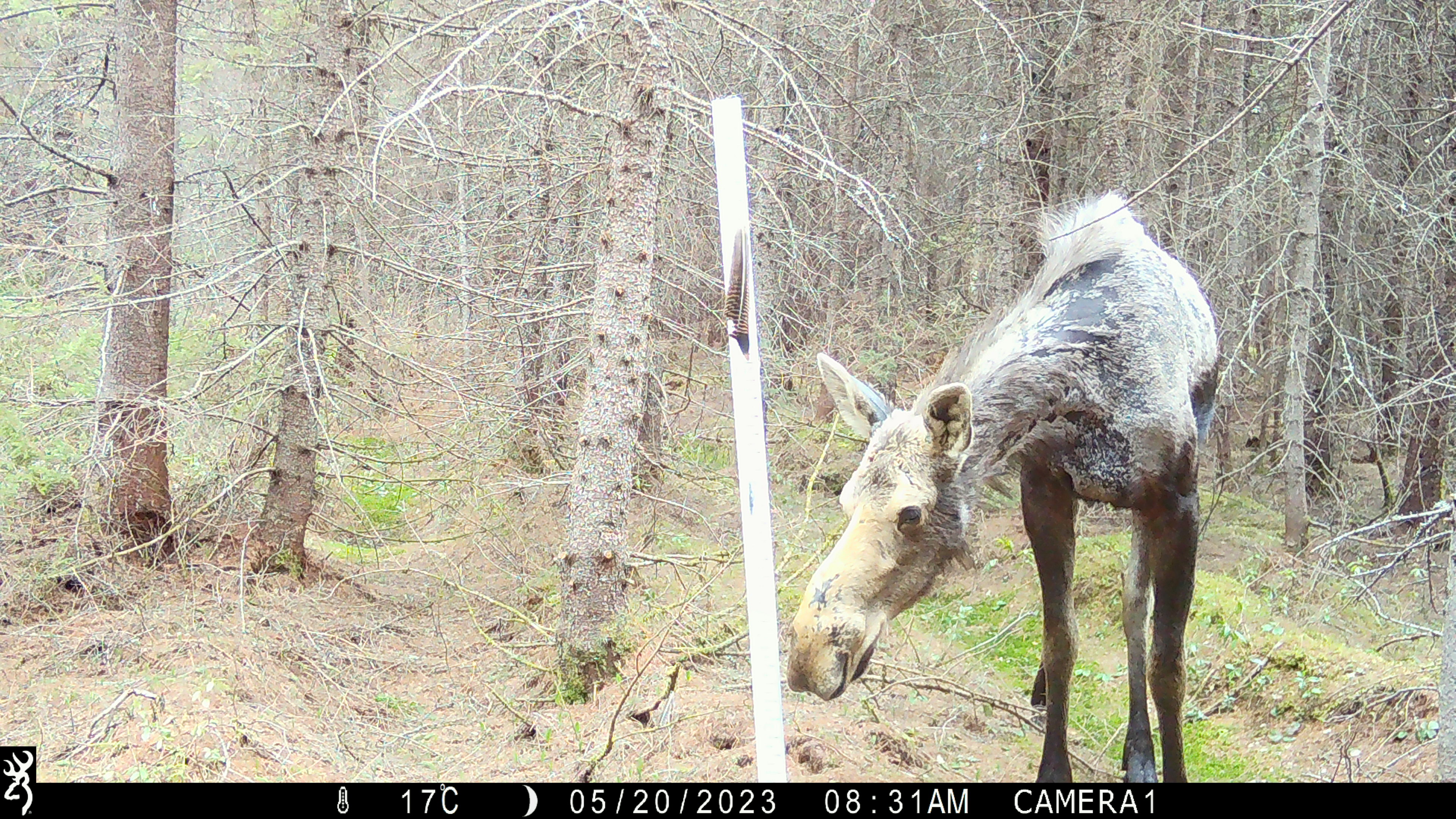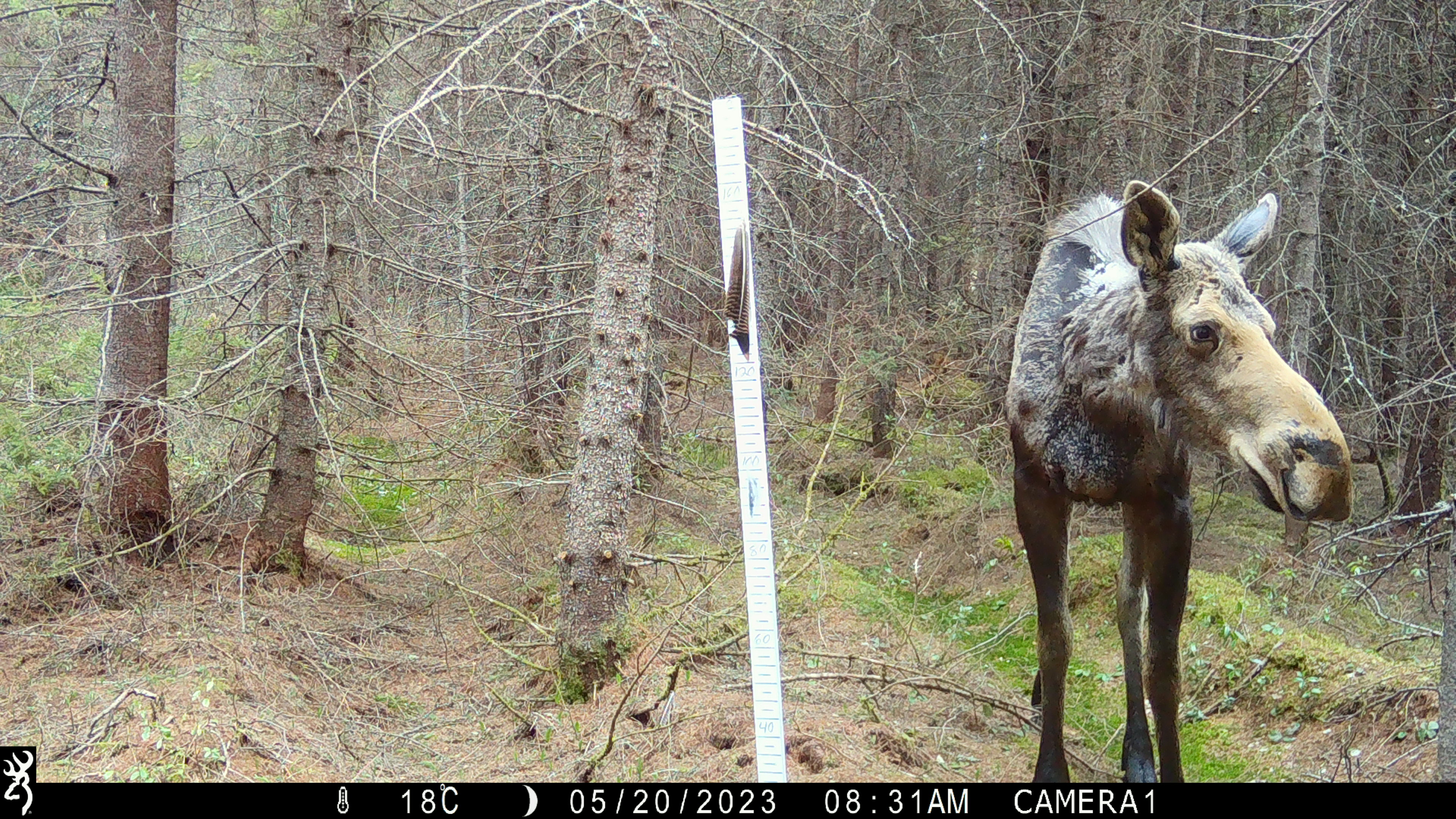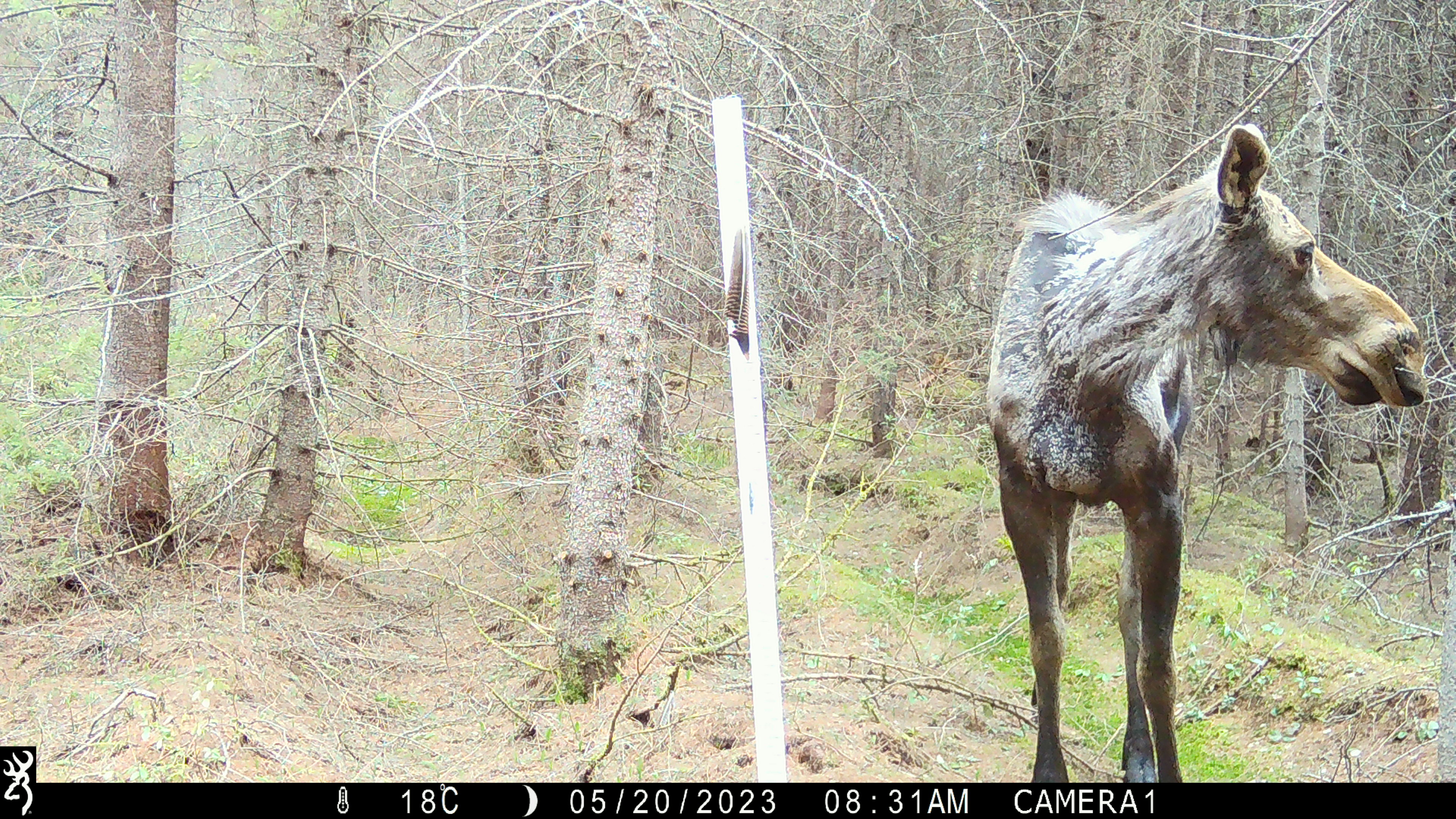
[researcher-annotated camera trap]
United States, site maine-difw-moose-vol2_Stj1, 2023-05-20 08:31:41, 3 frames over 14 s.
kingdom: Animalia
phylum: Chordata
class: Mammalia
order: Artiodactyla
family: Cervidae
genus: Alces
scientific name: Alces alces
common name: moose